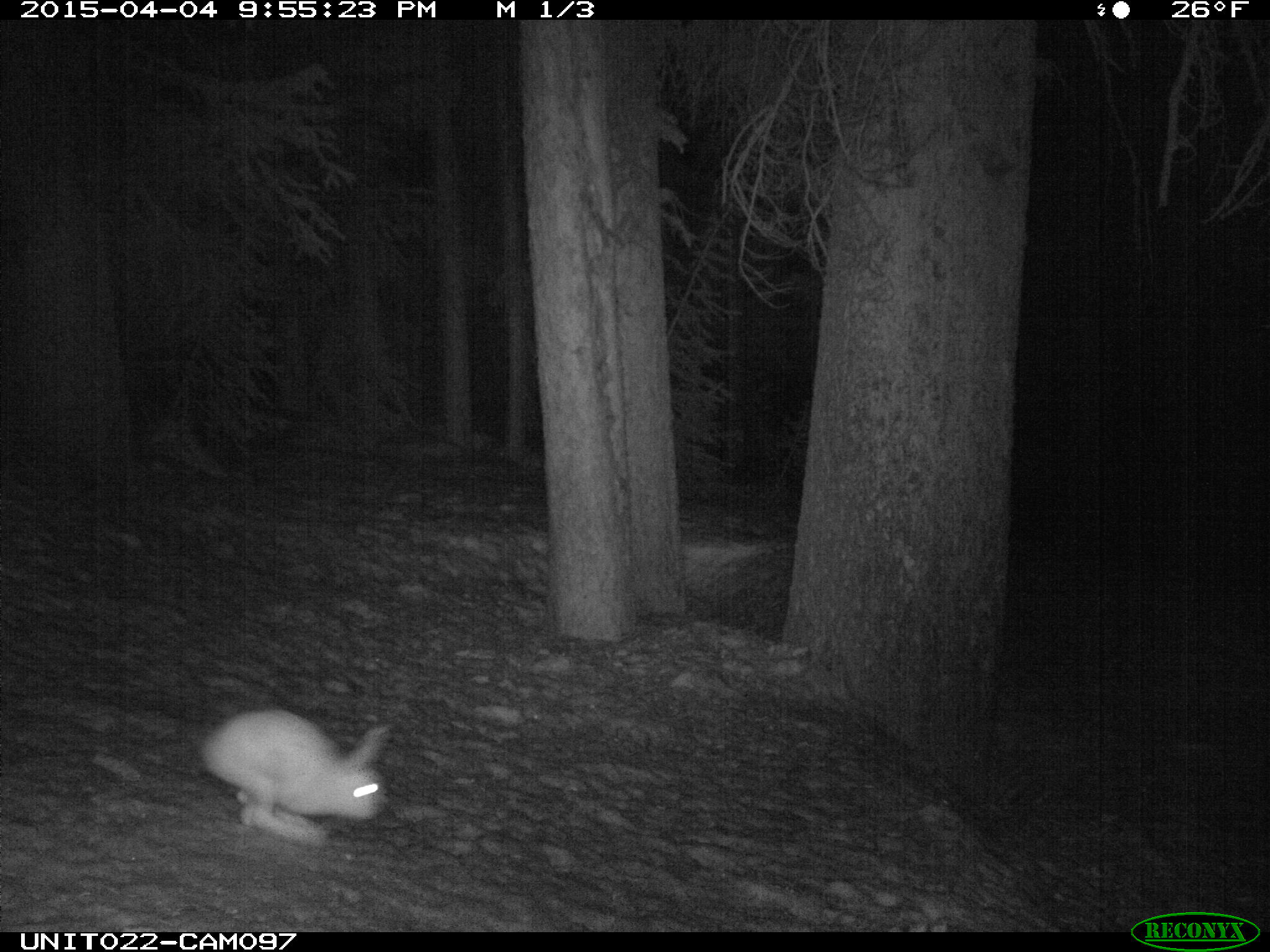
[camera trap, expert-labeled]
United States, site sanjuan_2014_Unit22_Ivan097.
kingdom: Animalia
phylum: Chordata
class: Mammalia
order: Lagomorpha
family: Leporidae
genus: Lepus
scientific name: Lepus americanus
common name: snowshoe hare